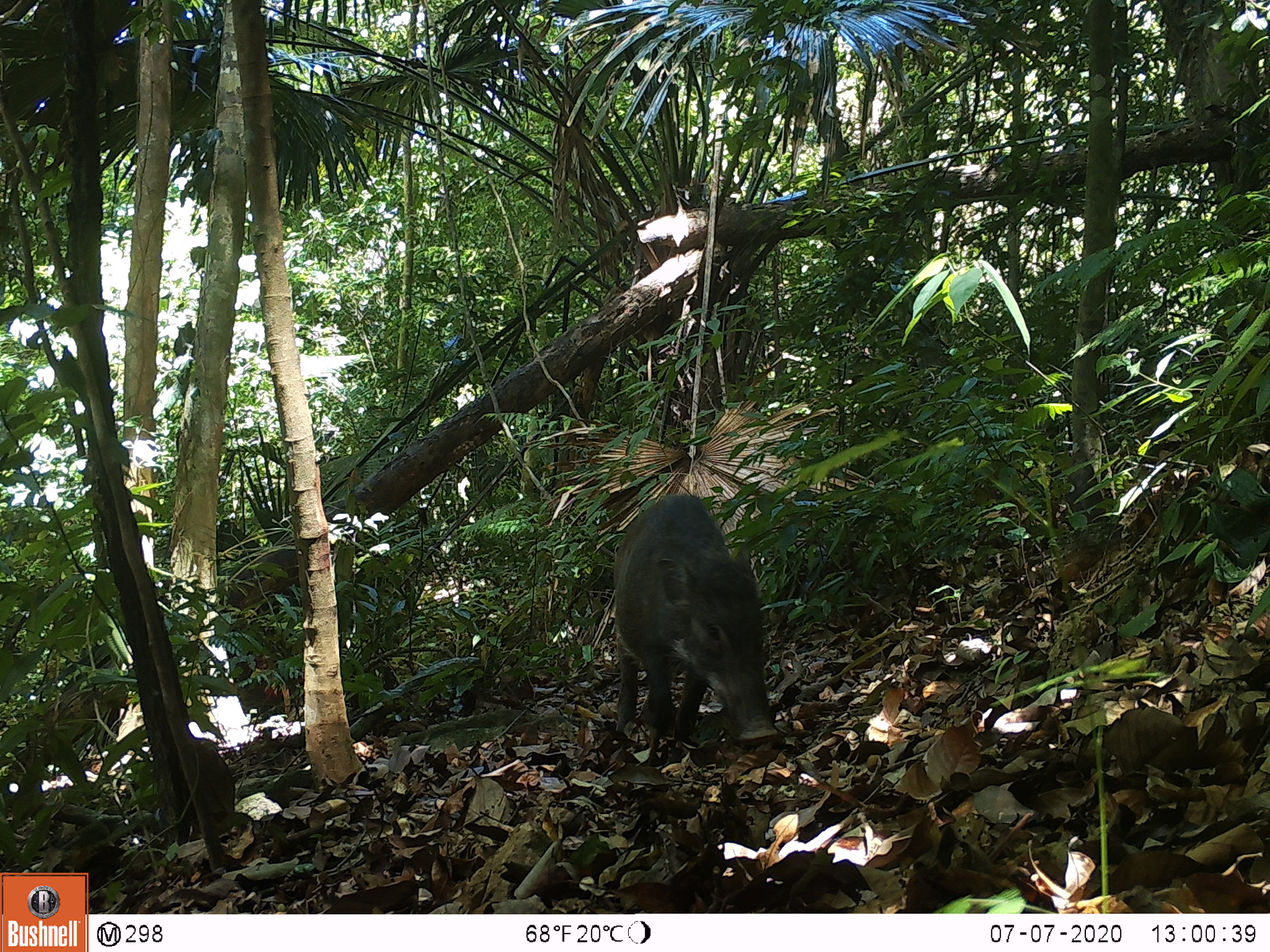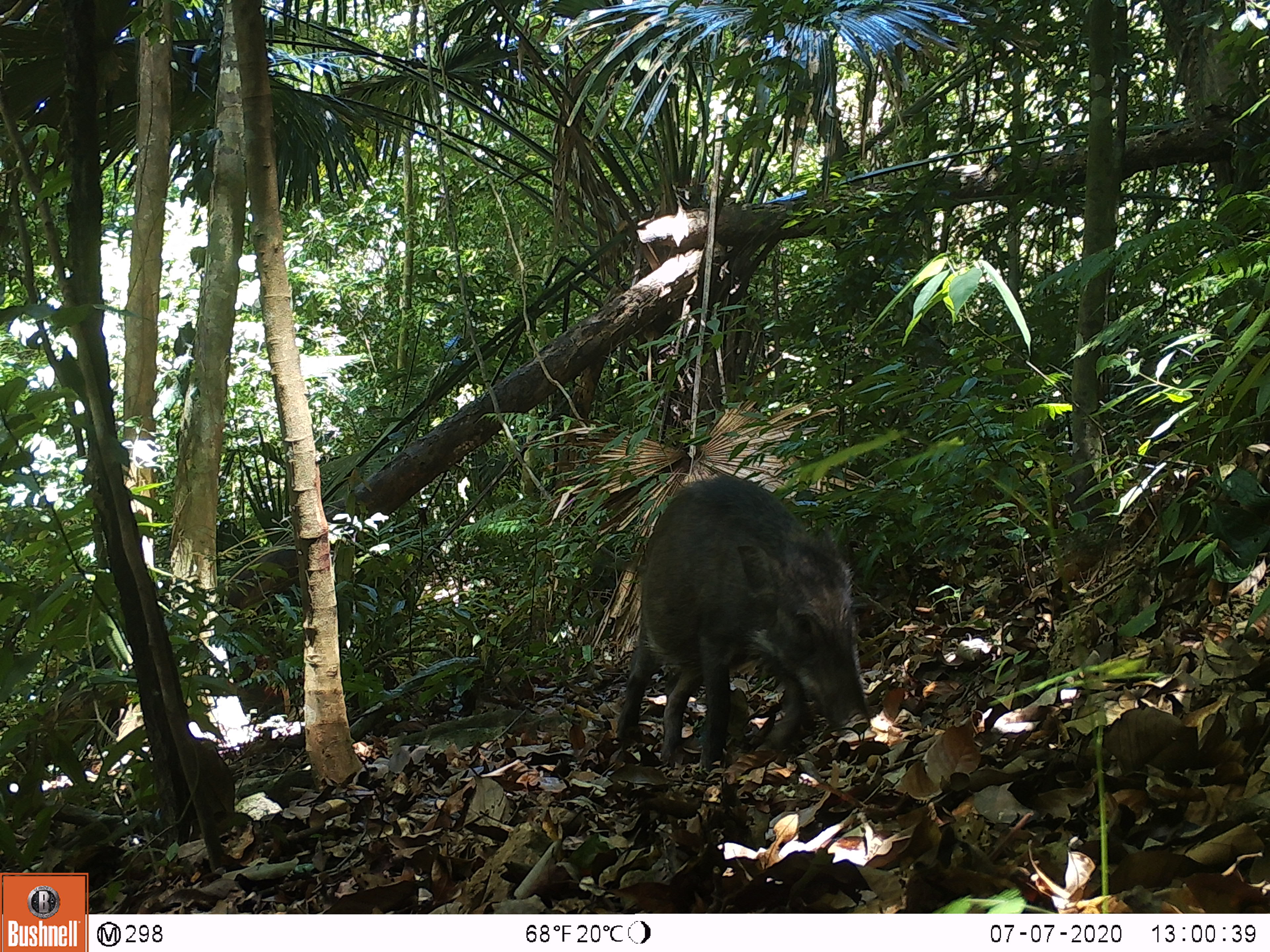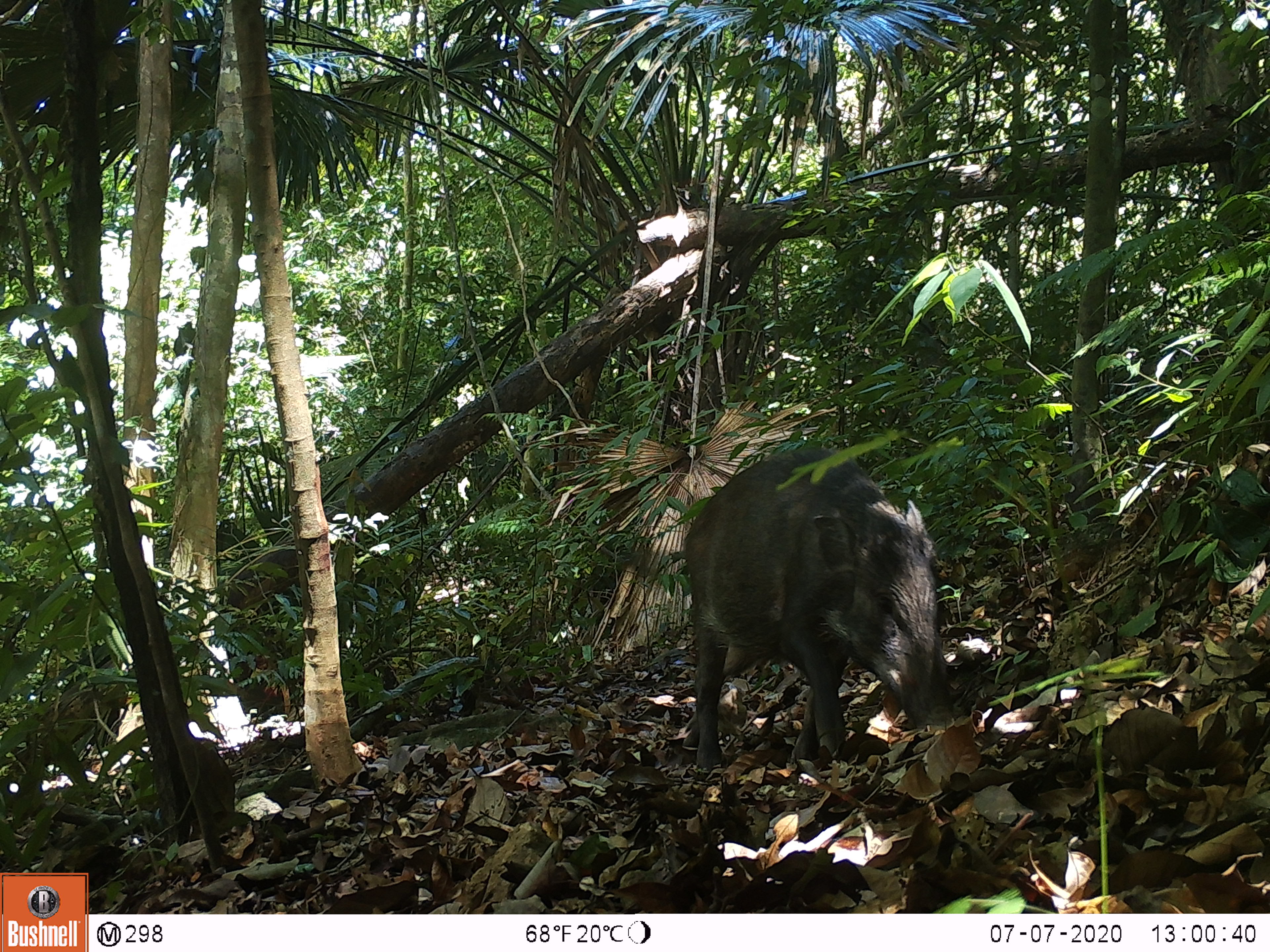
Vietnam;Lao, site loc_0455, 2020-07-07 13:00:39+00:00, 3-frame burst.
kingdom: Animalia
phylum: Chordata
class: Mammalia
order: Artiodactyla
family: Suidae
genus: Sus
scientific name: Sus scrofa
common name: eurasian wild pig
Eurasian wild pig (Sus scrofa). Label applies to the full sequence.